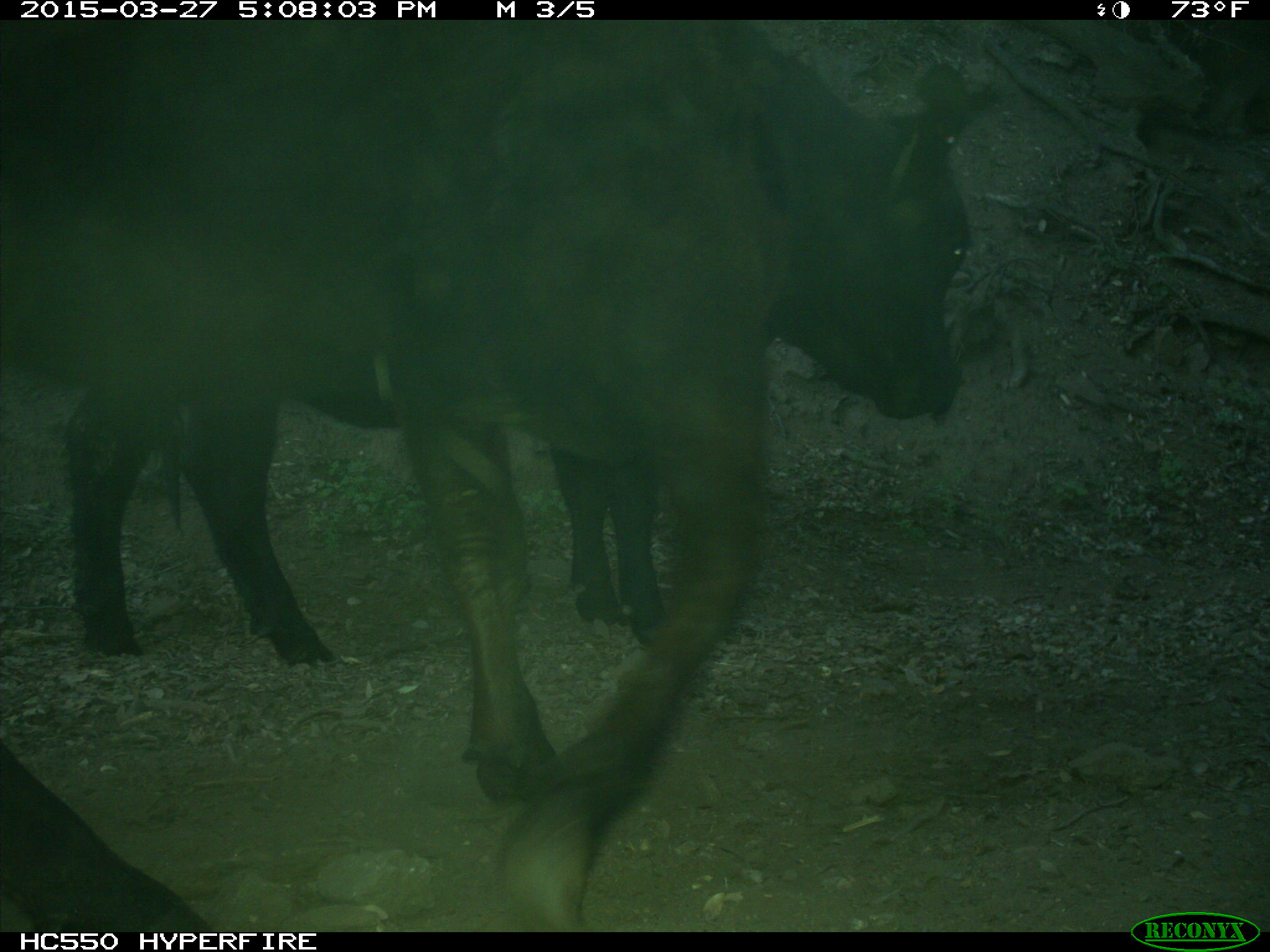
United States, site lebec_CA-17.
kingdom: Animalia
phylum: Chordata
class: Mammalia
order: Artiodactyla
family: Bovidae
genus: Bos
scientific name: Bos taurus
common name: domestic cow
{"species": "Bos taurus (domestic cow)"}